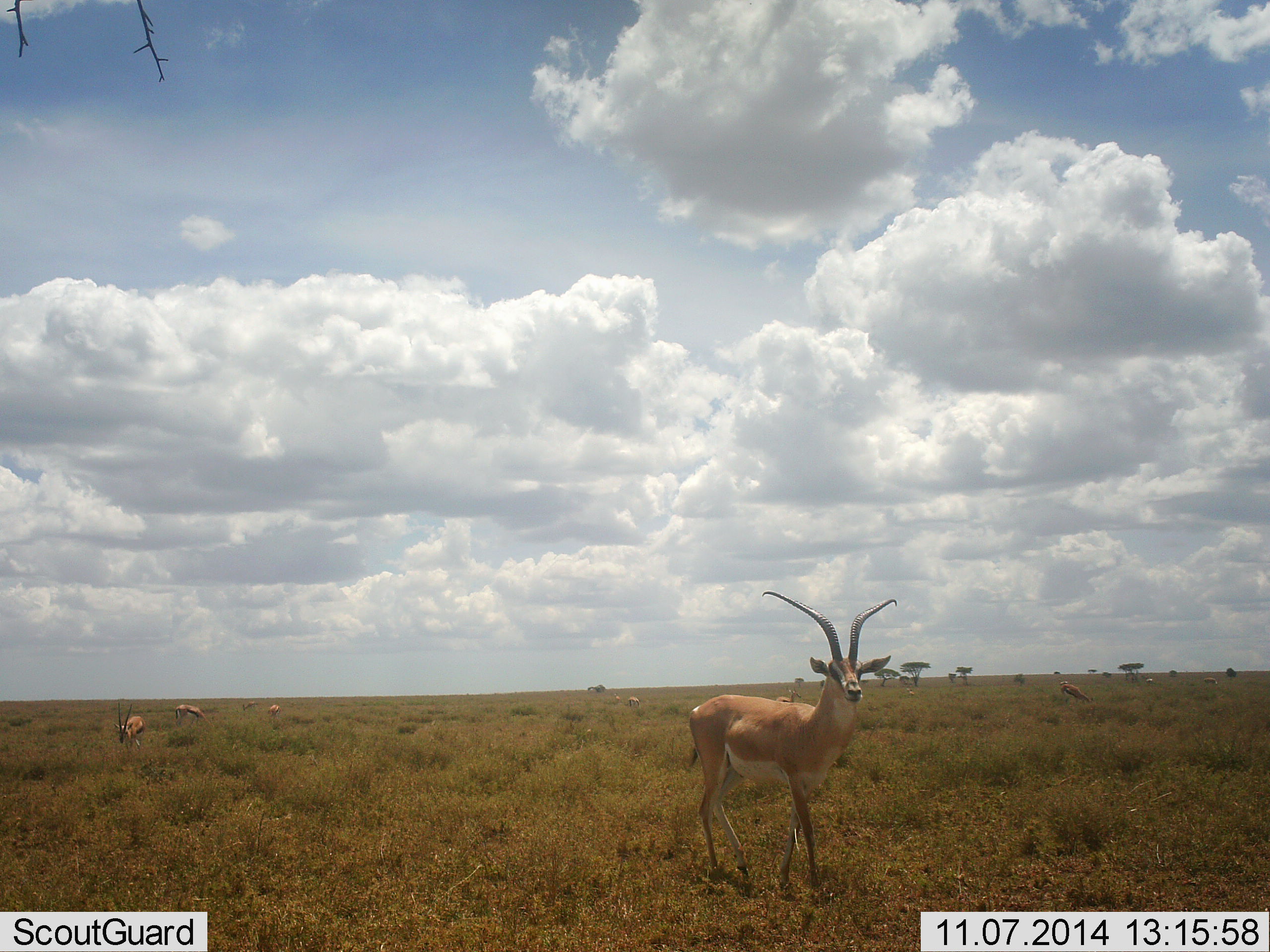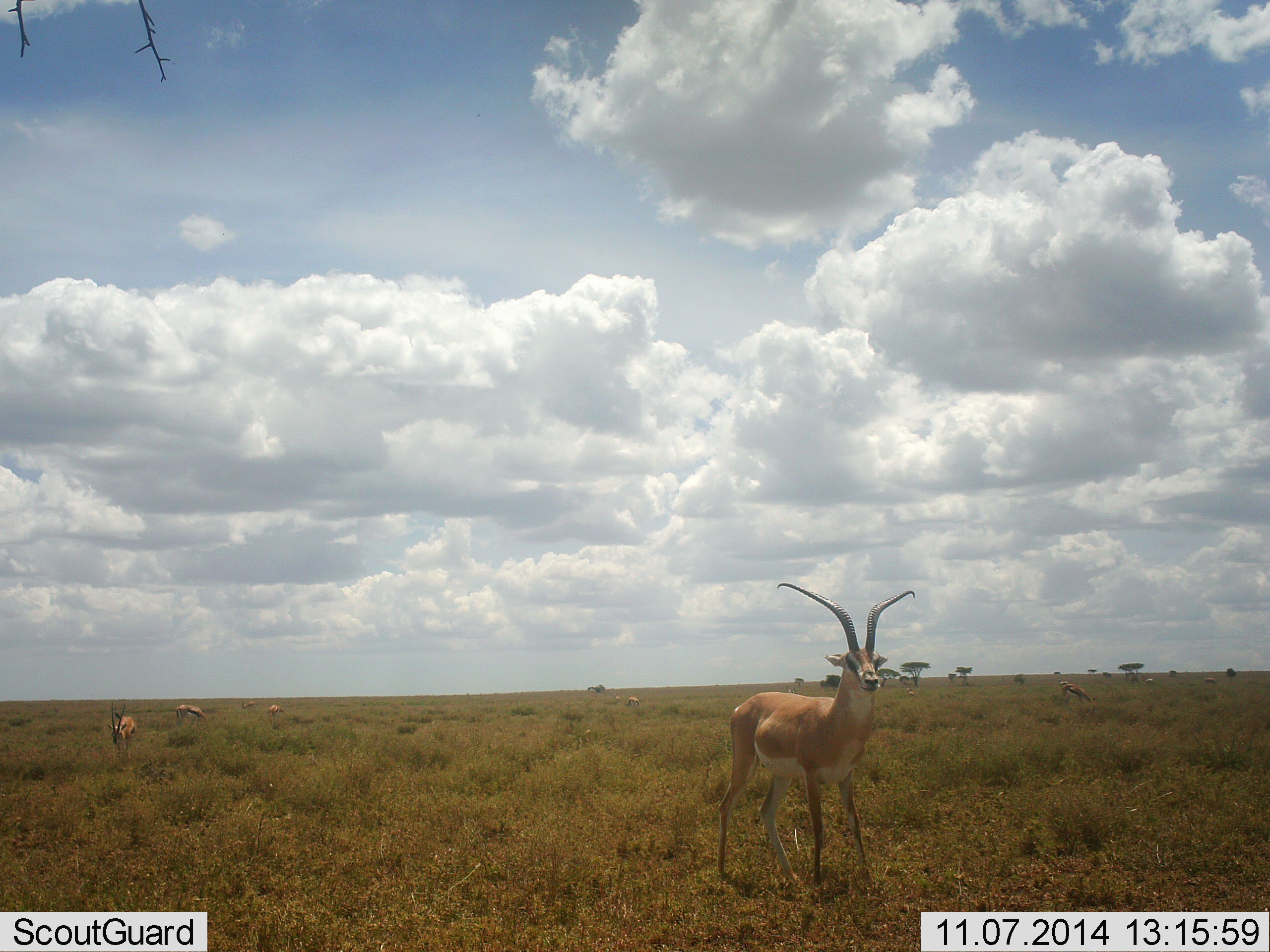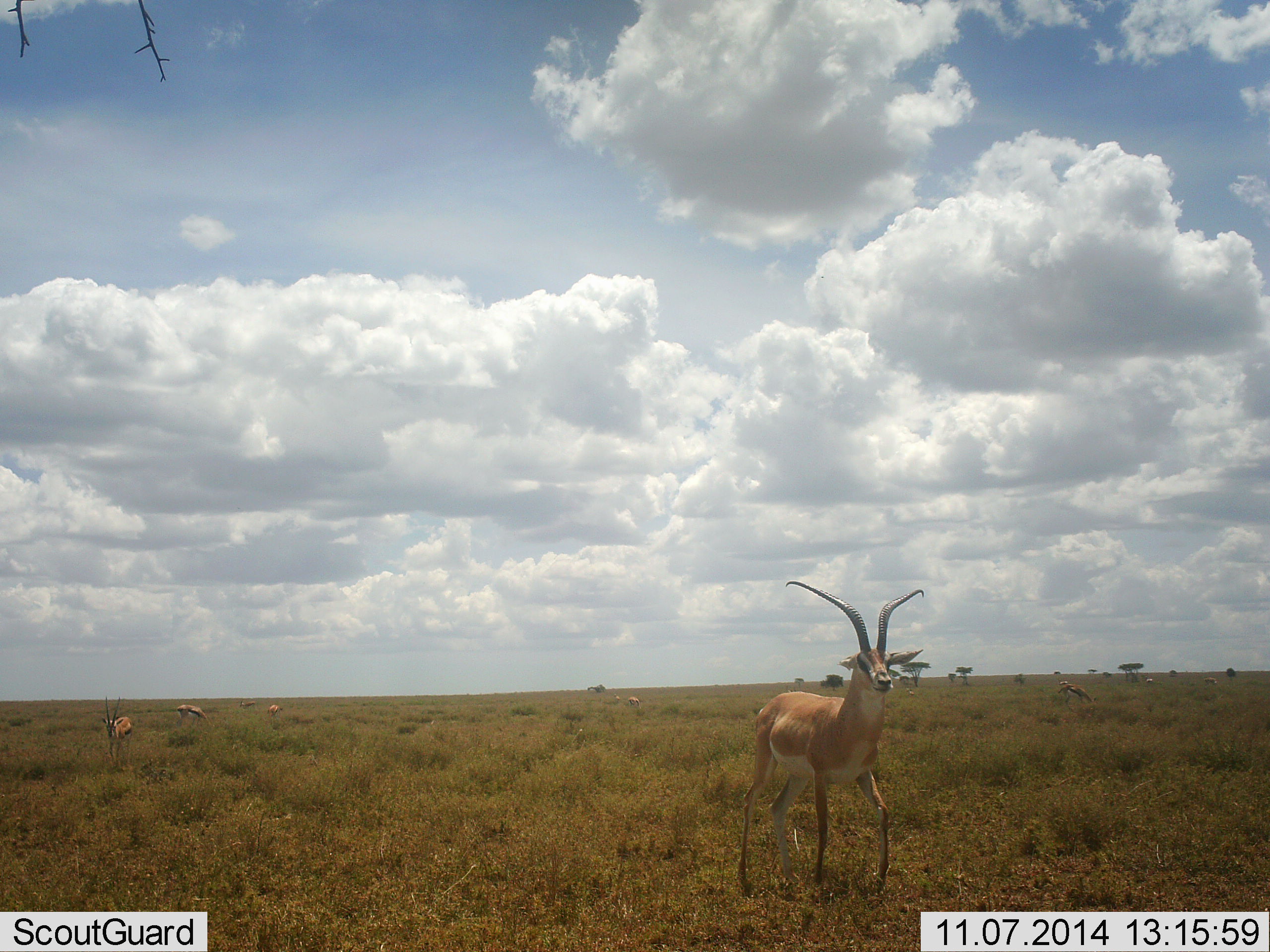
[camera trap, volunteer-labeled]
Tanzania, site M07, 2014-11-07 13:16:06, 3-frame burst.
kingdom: Animalia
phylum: Chordata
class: Mammalia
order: Artiodactyla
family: Bovidae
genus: Nanger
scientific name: Nanger granti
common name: grant's gazelle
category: gazellegrants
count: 5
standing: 62%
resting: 0%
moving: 77%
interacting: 0%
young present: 0%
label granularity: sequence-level